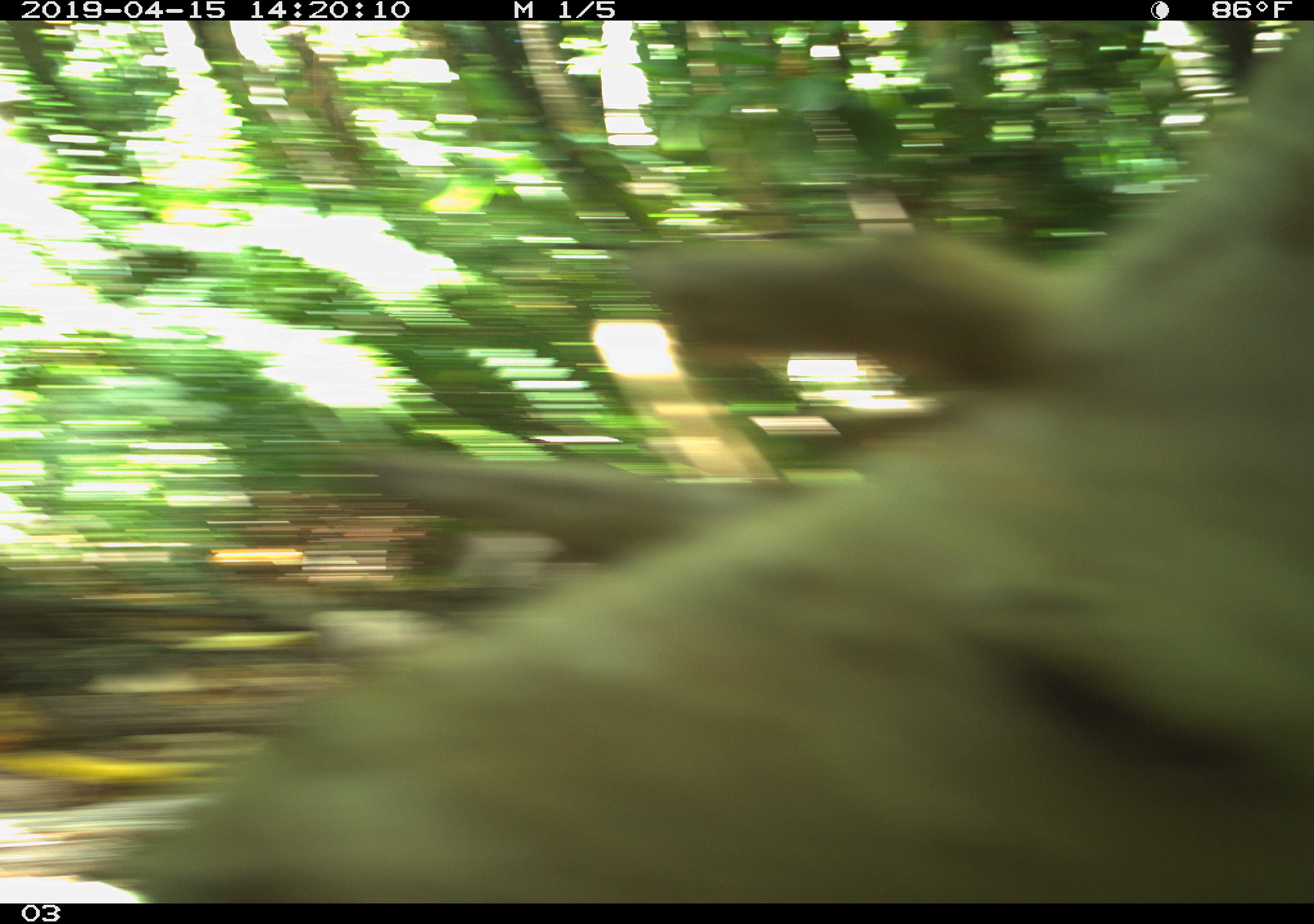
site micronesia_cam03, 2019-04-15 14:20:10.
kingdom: Animalia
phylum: Chordata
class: Mammalia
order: Artiodactyla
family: Suidae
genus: Sus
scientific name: Sus scrofa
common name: pig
Pig (Sus scrofa).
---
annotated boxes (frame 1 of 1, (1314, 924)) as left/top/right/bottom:
pig: 122/19/1314/902